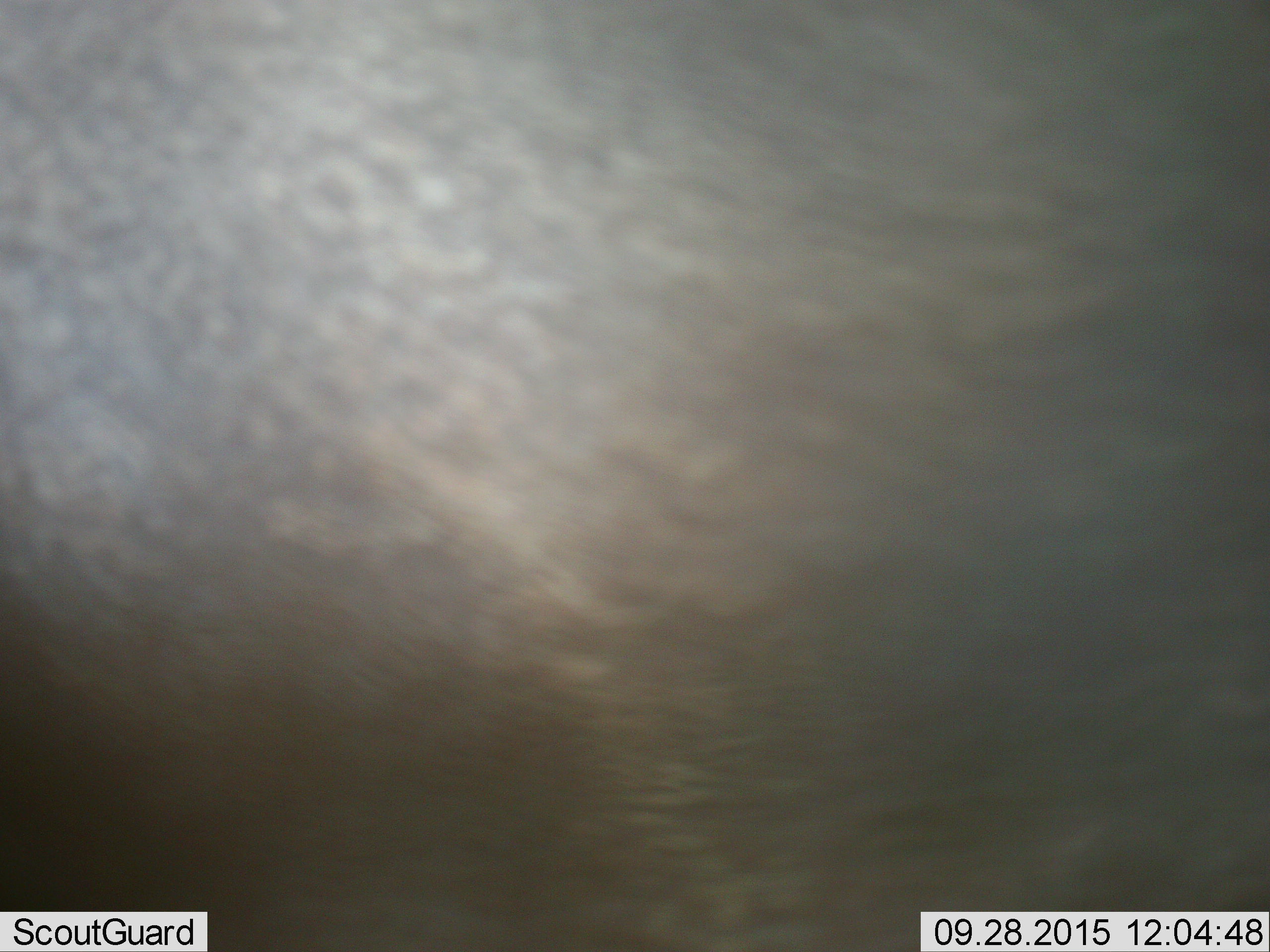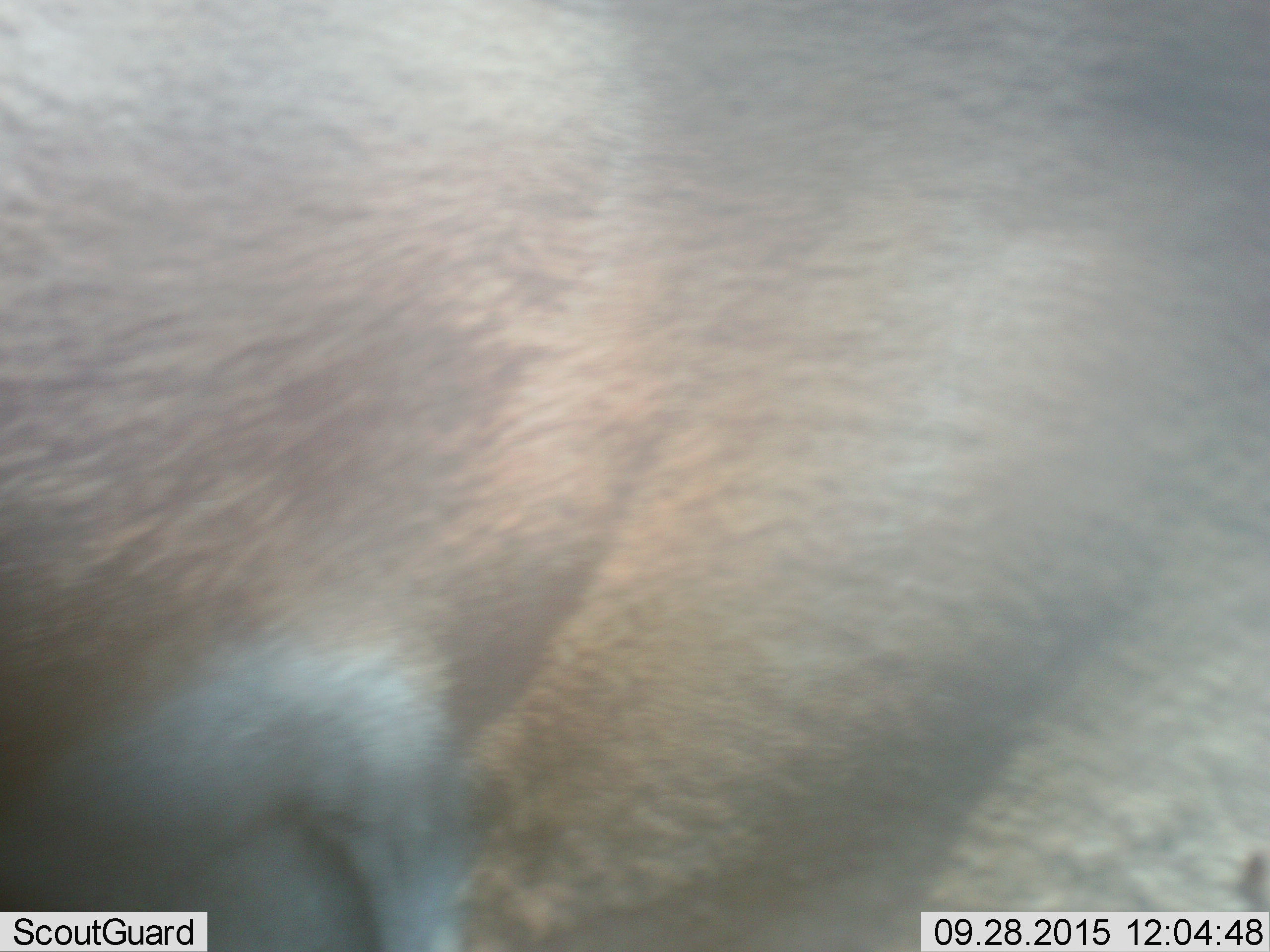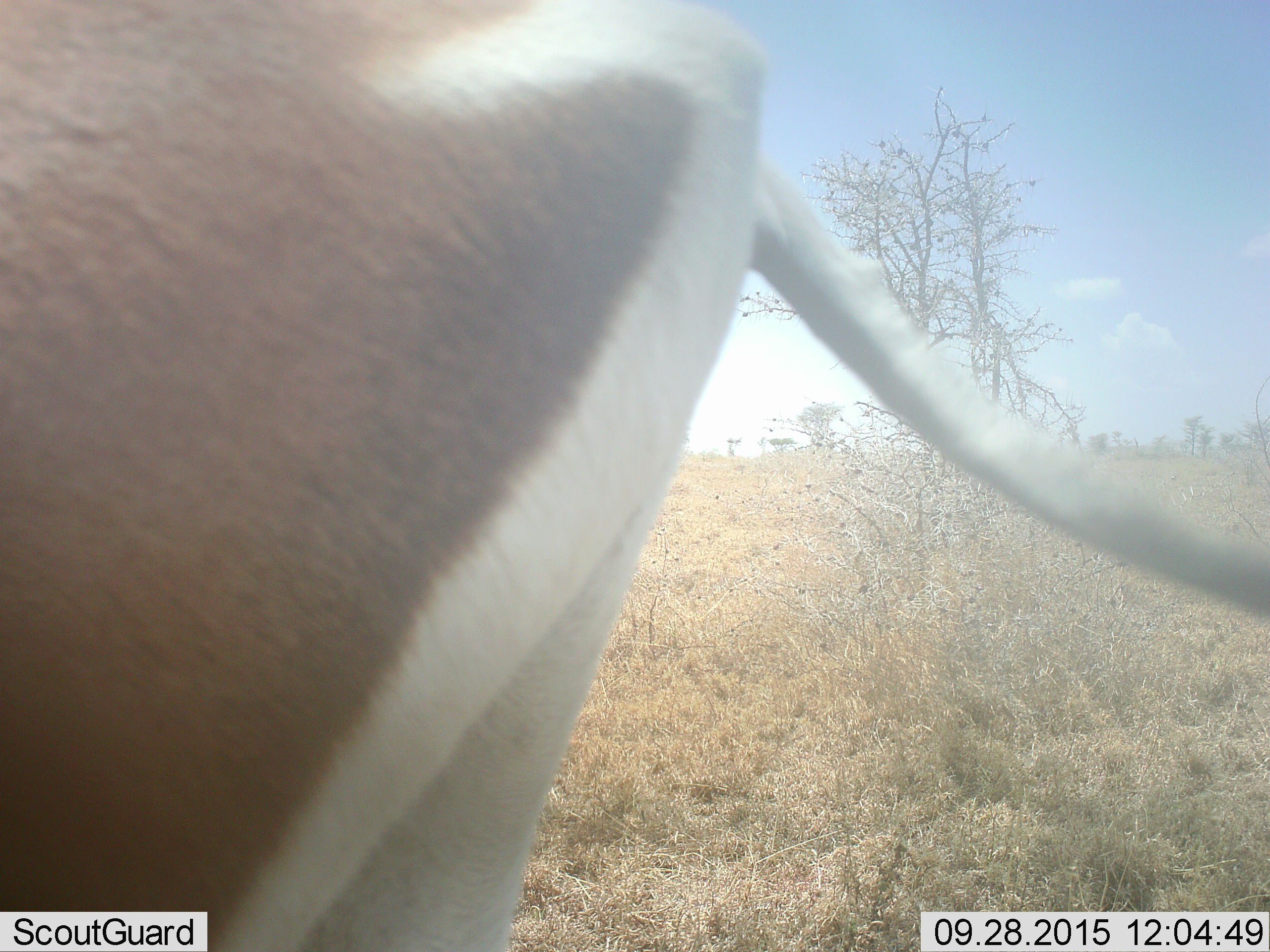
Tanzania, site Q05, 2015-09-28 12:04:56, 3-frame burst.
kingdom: Animalia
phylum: Chordata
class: Mammalia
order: Artiodactyla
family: Bovidae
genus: Eudorcas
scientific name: Eudorcas thomsonii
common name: thomson's gazelle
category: gazellethomsons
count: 1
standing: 33%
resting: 0%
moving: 67%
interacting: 0%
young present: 0%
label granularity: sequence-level